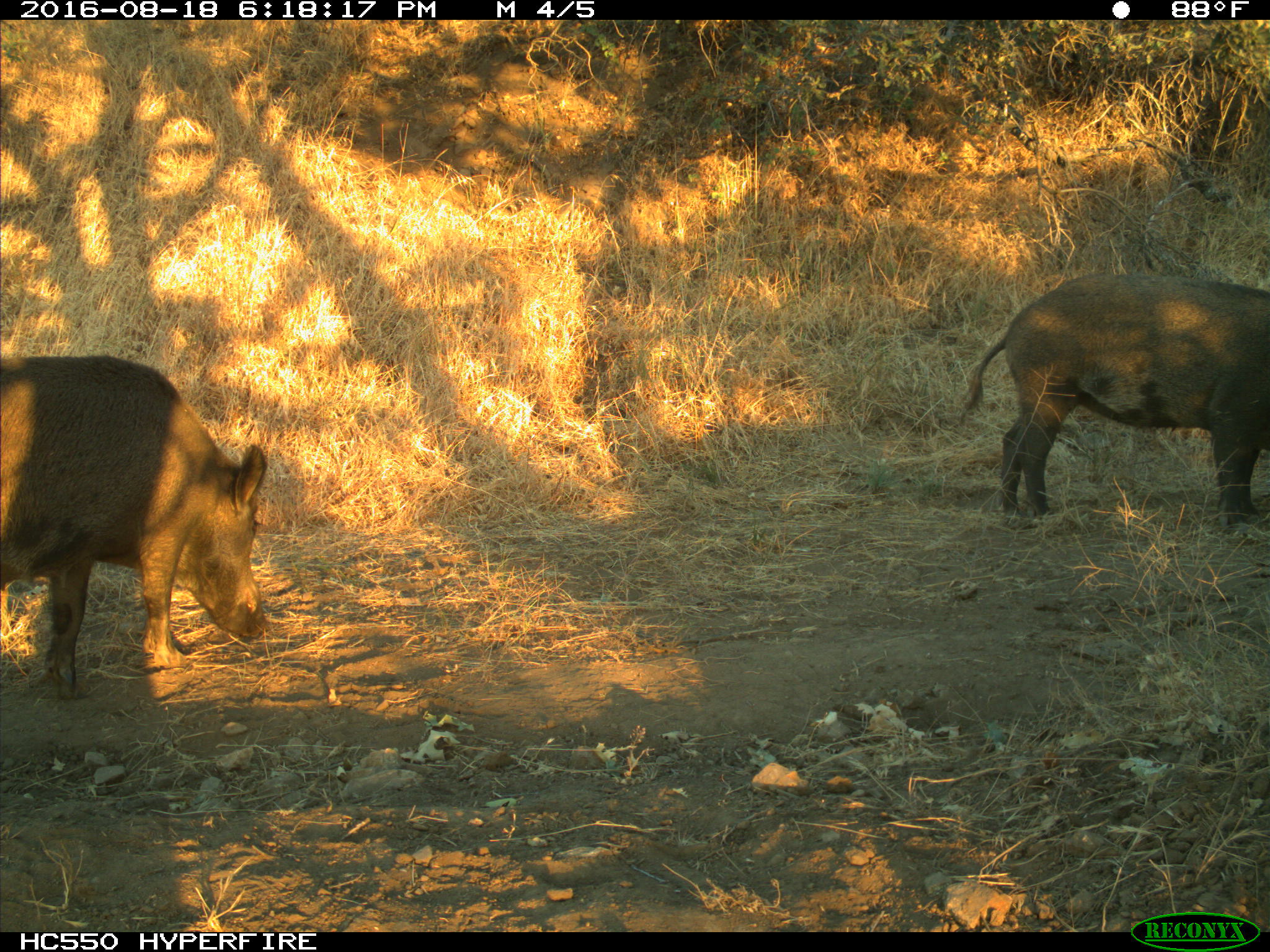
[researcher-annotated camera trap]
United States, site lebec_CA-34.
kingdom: Animalia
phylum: Chordata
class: Mammalia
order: Artiodactyla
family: Suidae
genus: Sus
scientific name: Sus scrofa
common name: wild boar